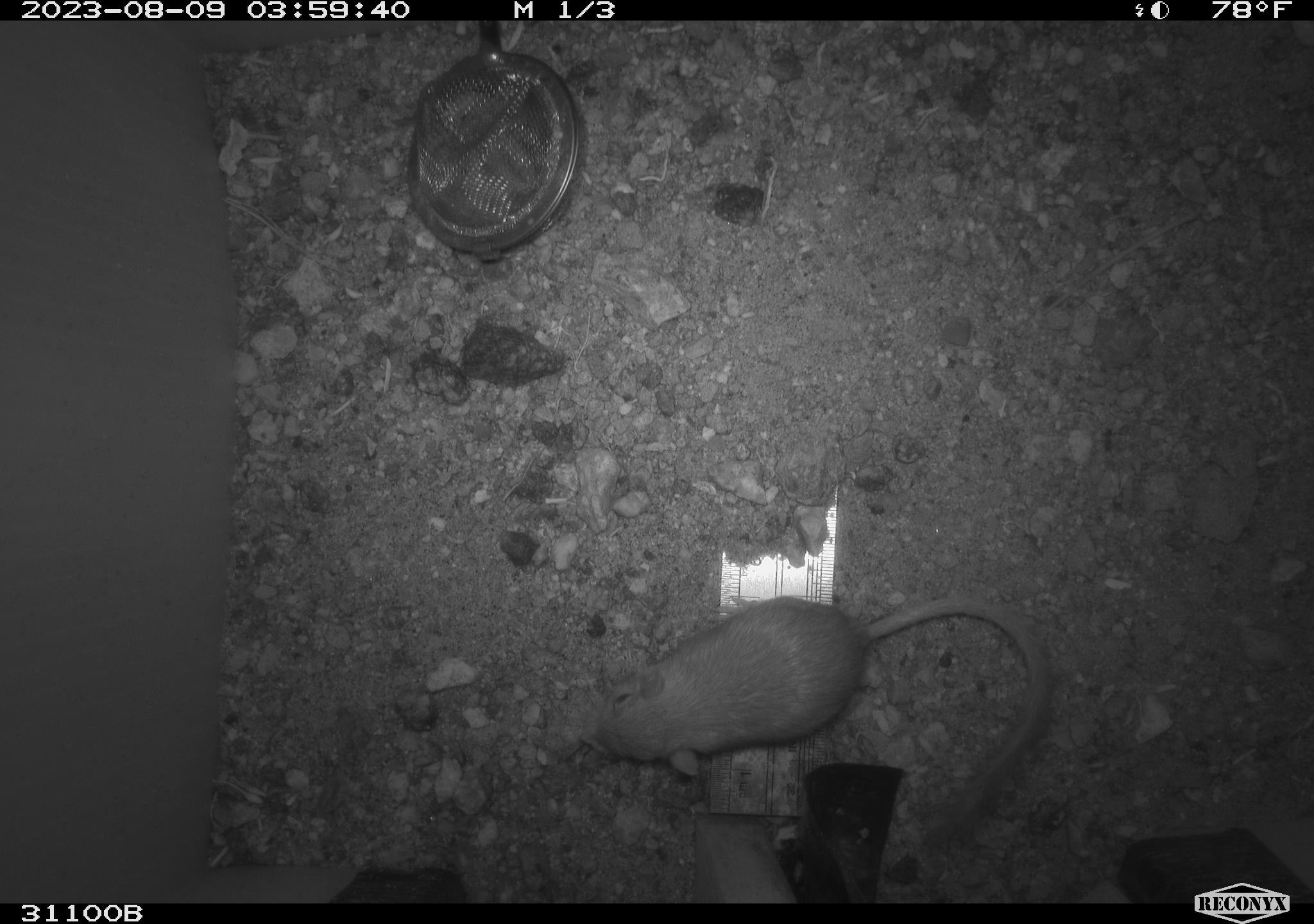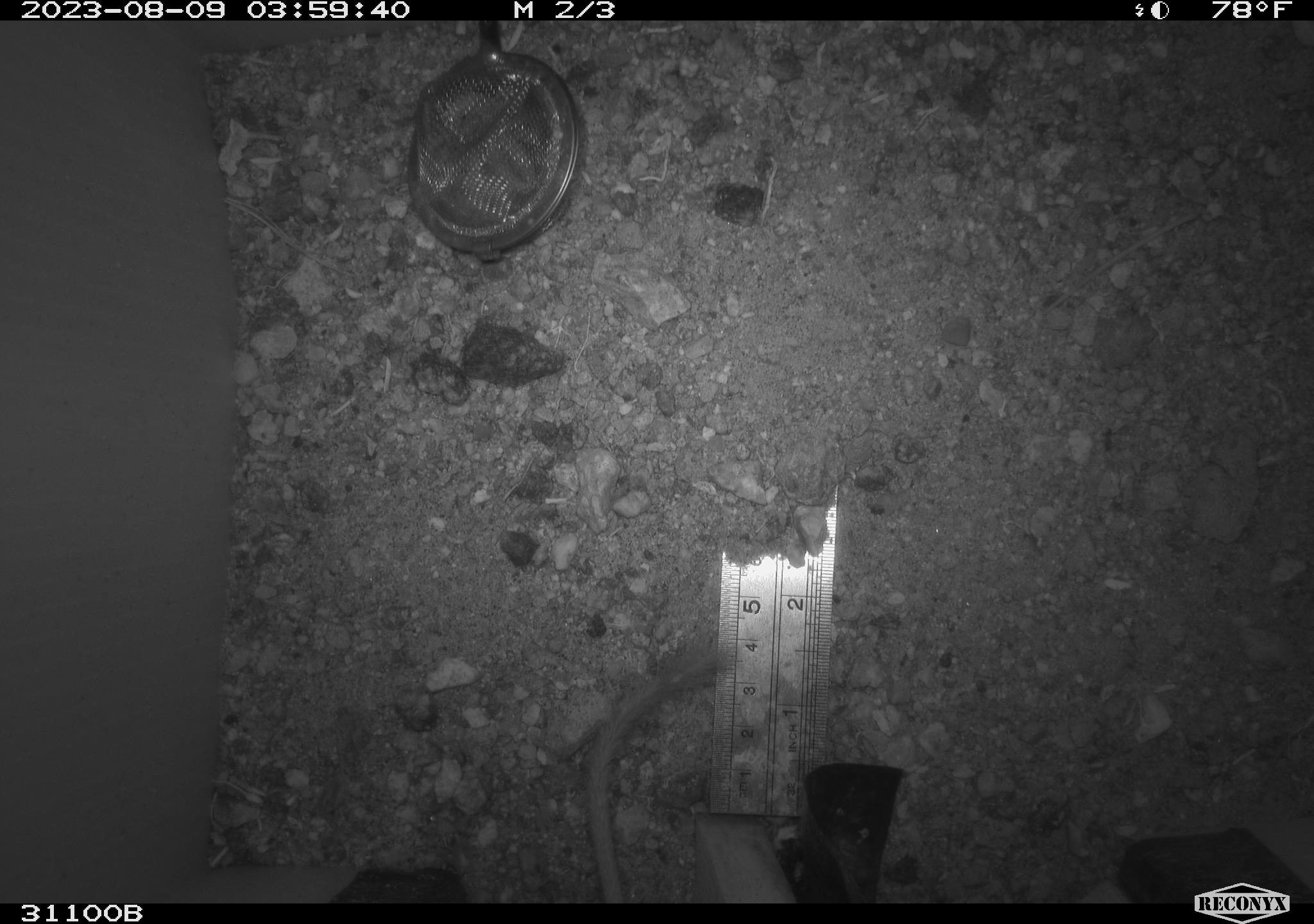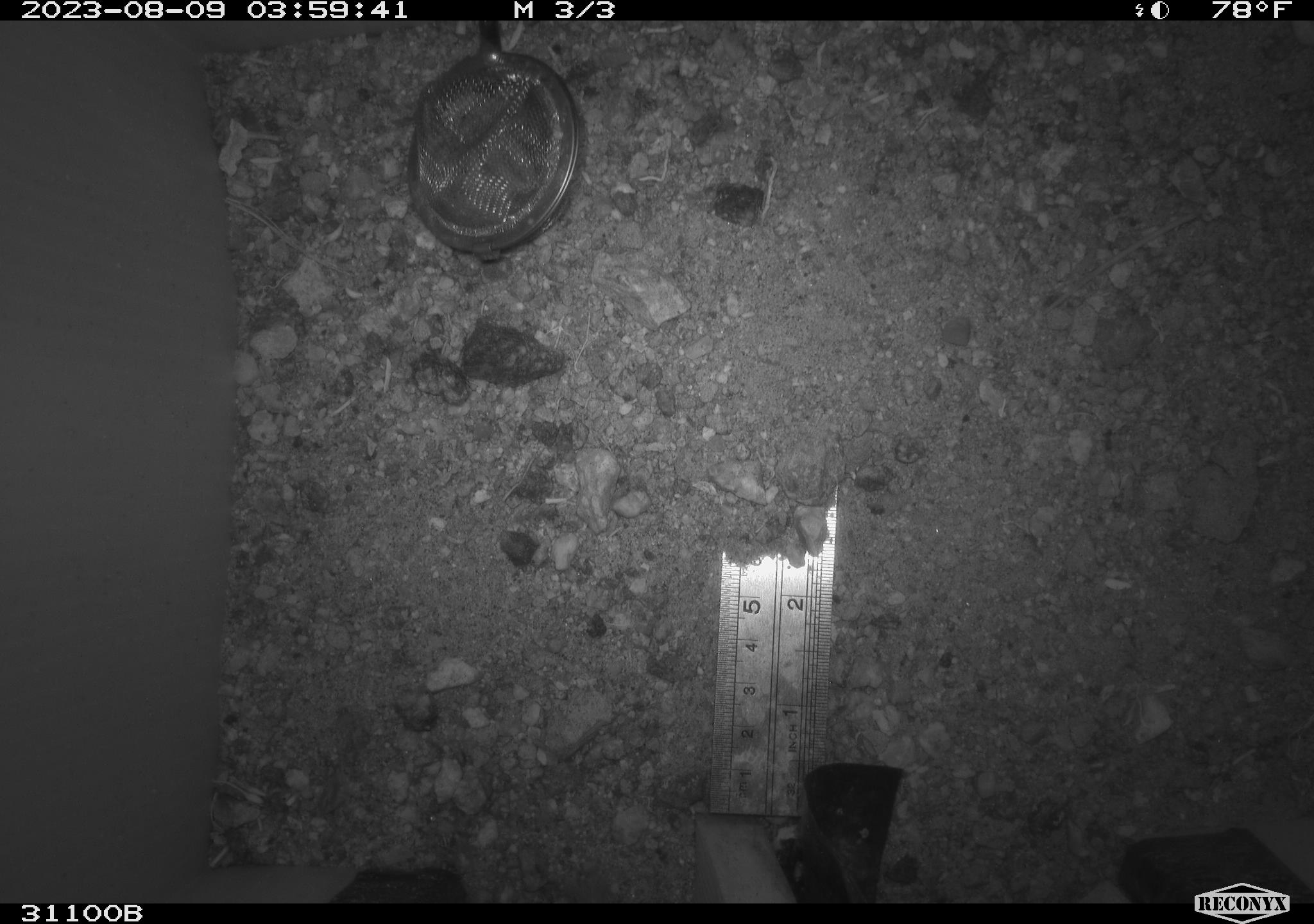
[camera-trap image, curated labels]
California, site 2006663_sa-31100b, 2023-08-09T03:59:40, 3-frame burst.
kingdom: Animalia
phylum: Chordata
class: Mammalia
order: Rodentia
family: Heteromyidae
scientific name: Heteromyidae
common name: kangaroo rats and pocket mice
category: heteromyidae family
Heteromyidae family (kangaroo rats and pocket mice) (Heteromyidae).